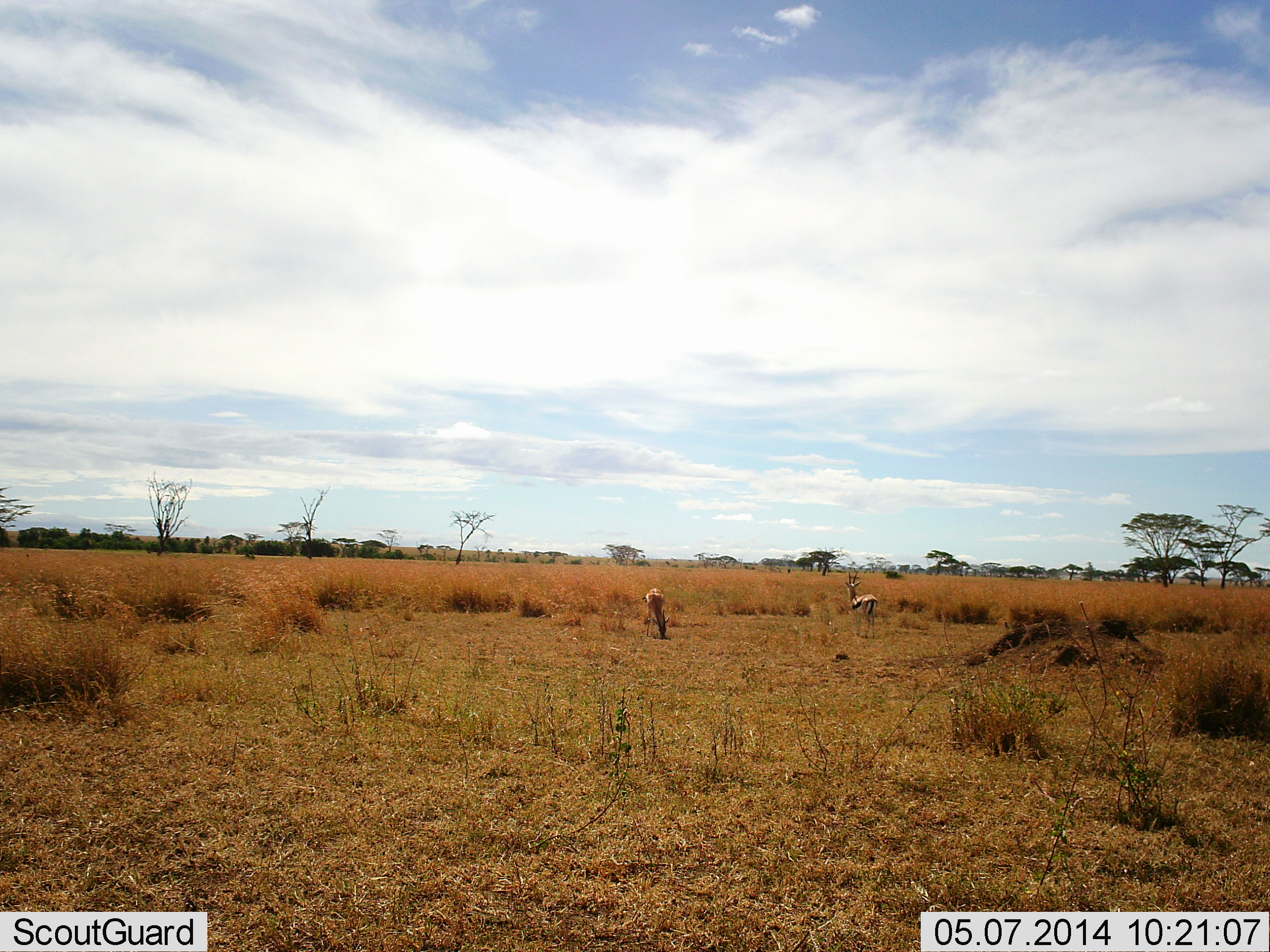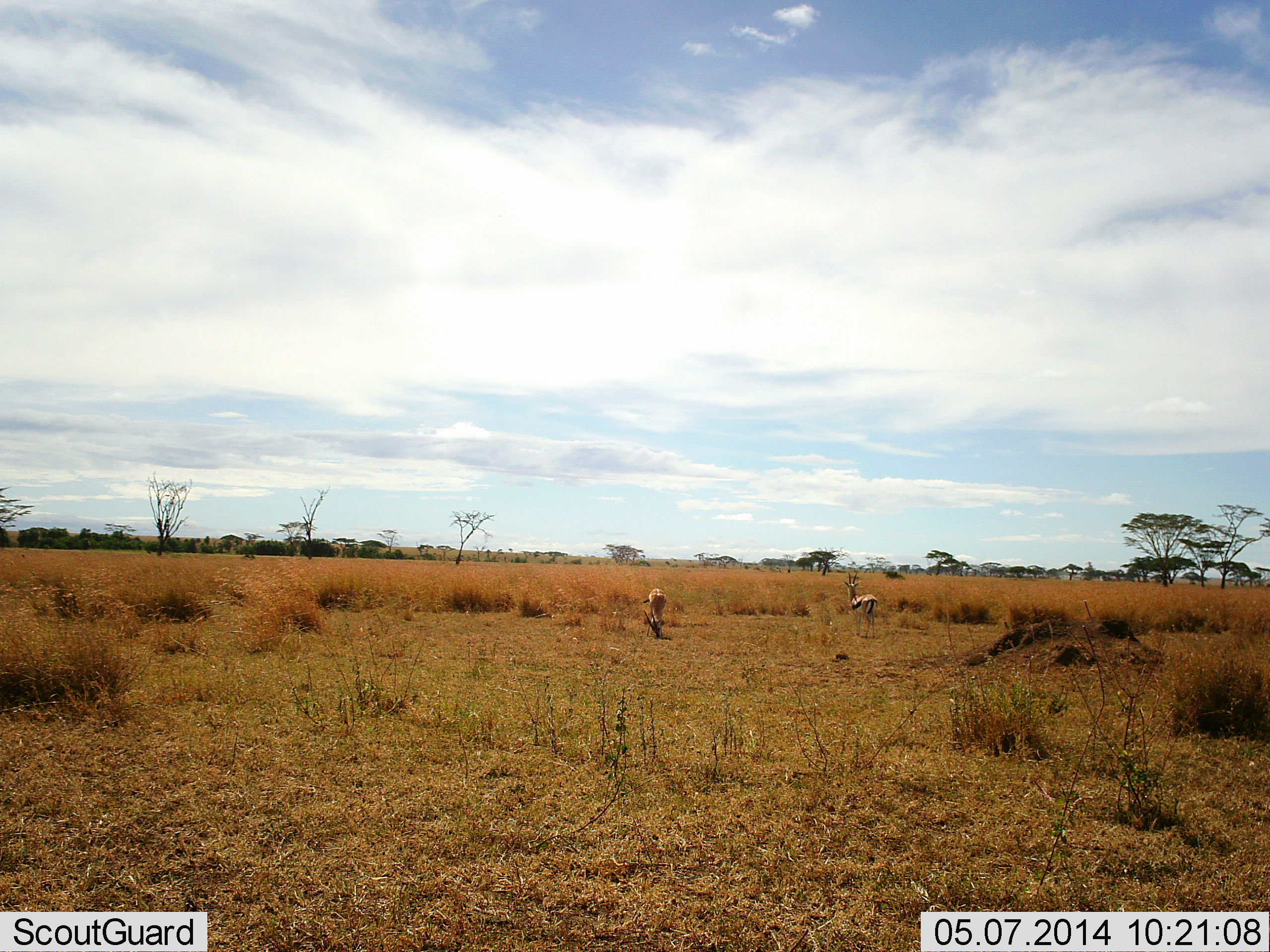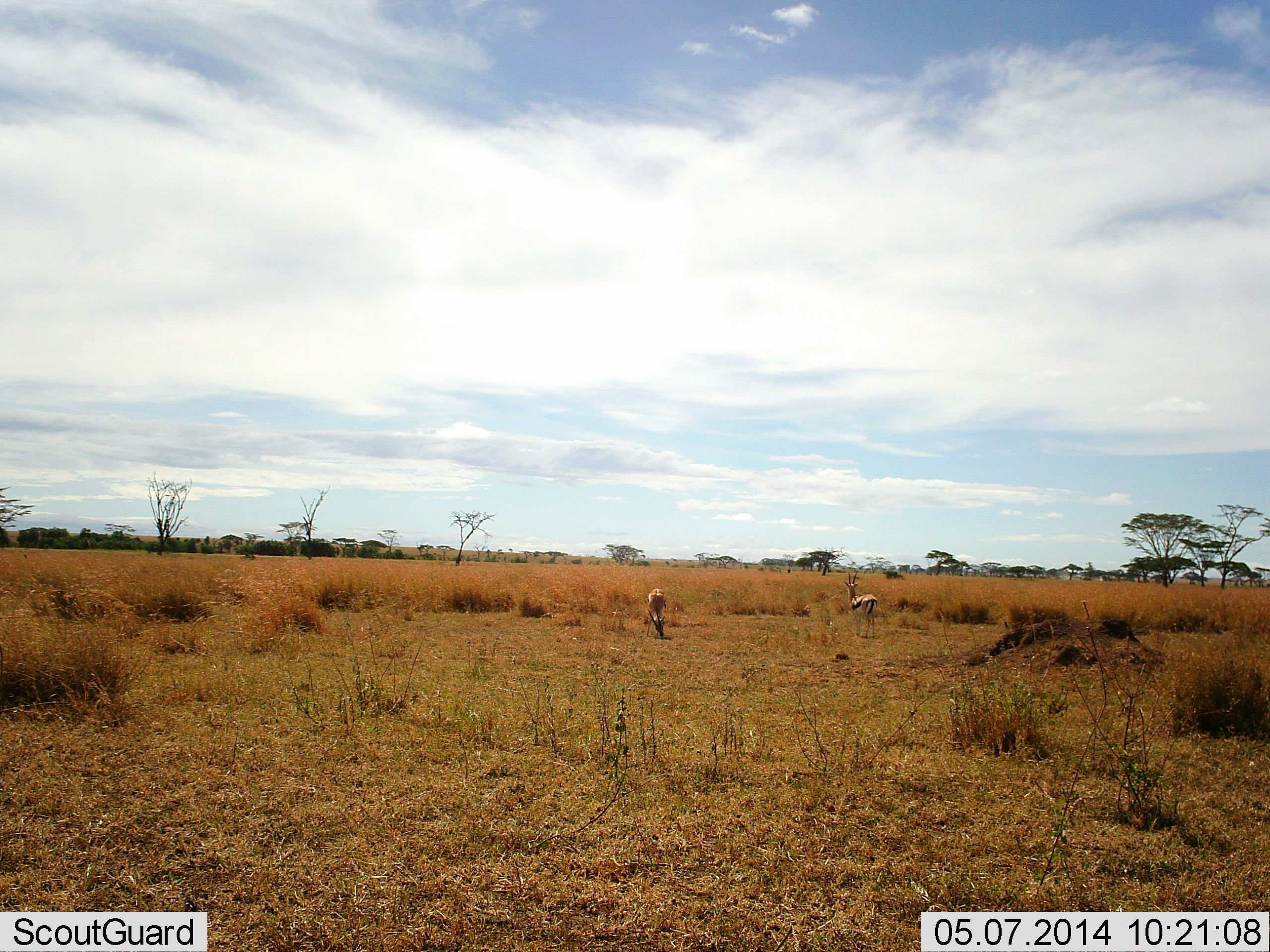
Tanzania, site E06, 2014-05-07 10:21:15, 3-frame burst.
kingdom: Animalia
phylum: Chordata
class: Mammalia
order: Artiodactyla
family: Bovidae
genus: Eudorcas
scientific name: Eudorcas thomsonii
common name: thomson's gazelle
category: gazellethomsons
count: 2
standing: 80%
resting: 0%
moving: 10%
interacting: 0%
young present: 0%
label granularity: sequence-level